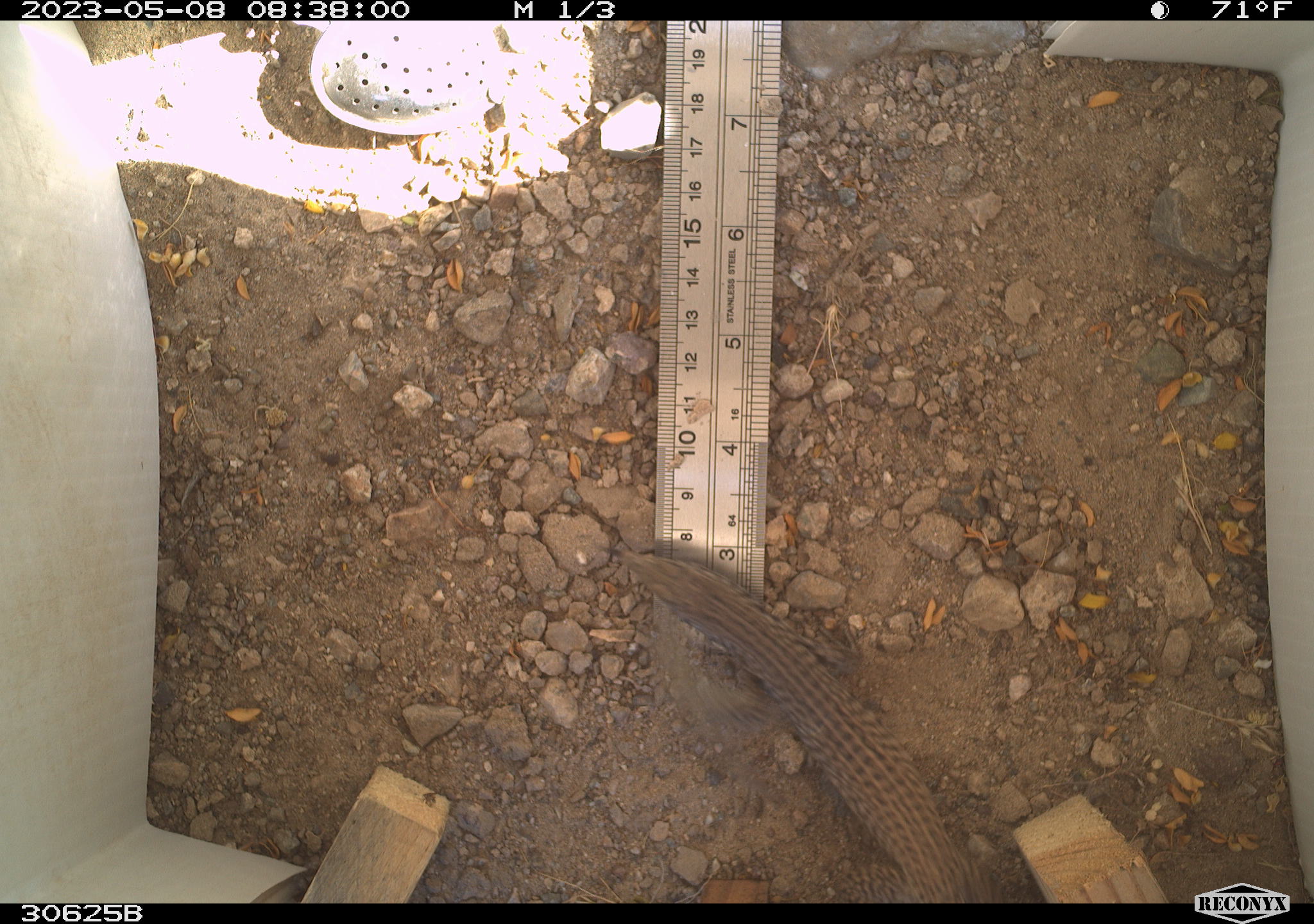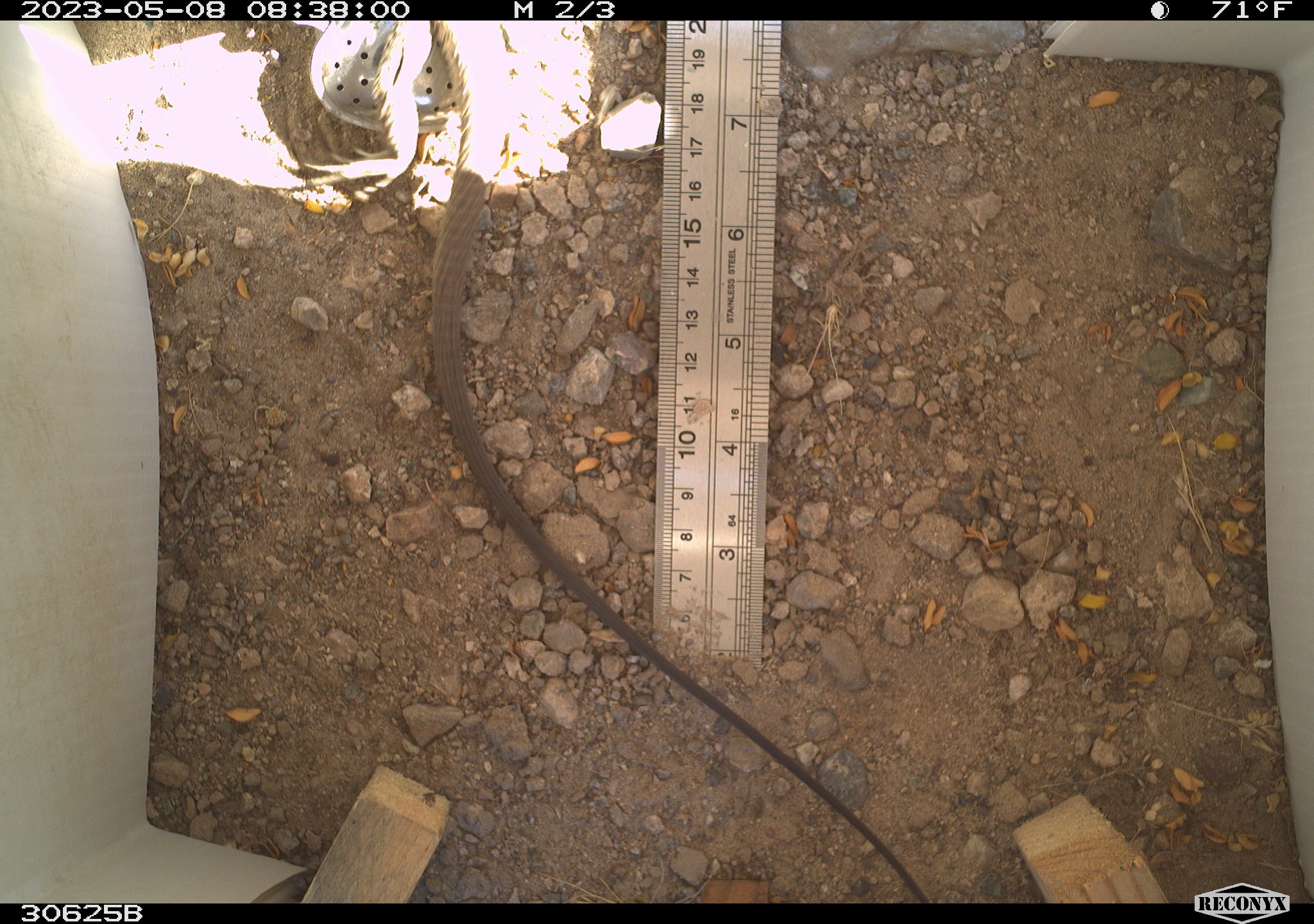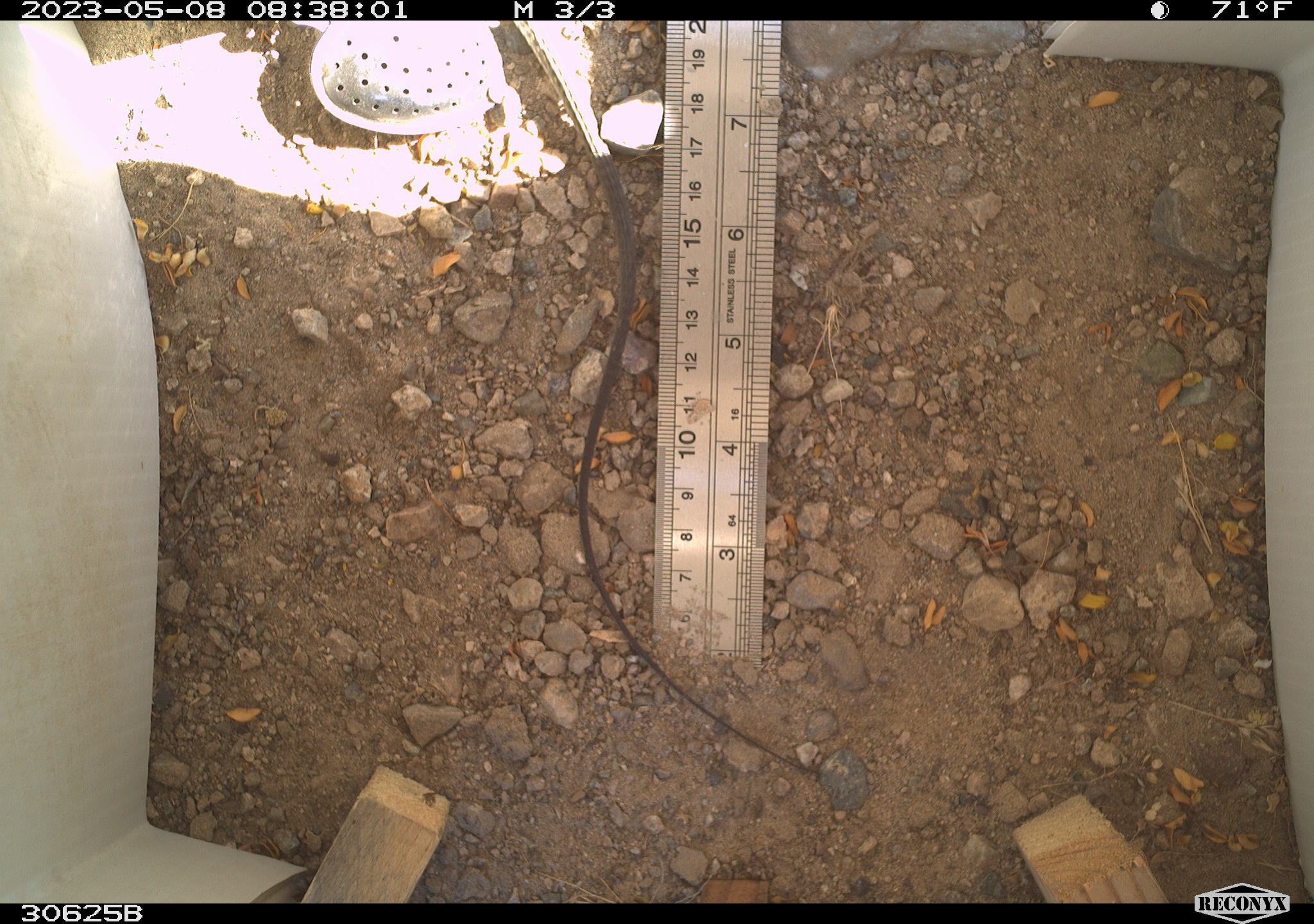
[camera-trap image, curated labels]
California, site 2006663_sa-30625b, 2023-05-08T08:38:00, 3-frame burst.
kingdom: Animalia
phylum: Chordata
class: Reptilia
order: Squamata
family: Teiidae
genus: Aspidoscelis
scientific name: Aspidoscelis tigris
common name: western whiptail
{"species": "western whiptail (Aspidoscelis tigris)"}